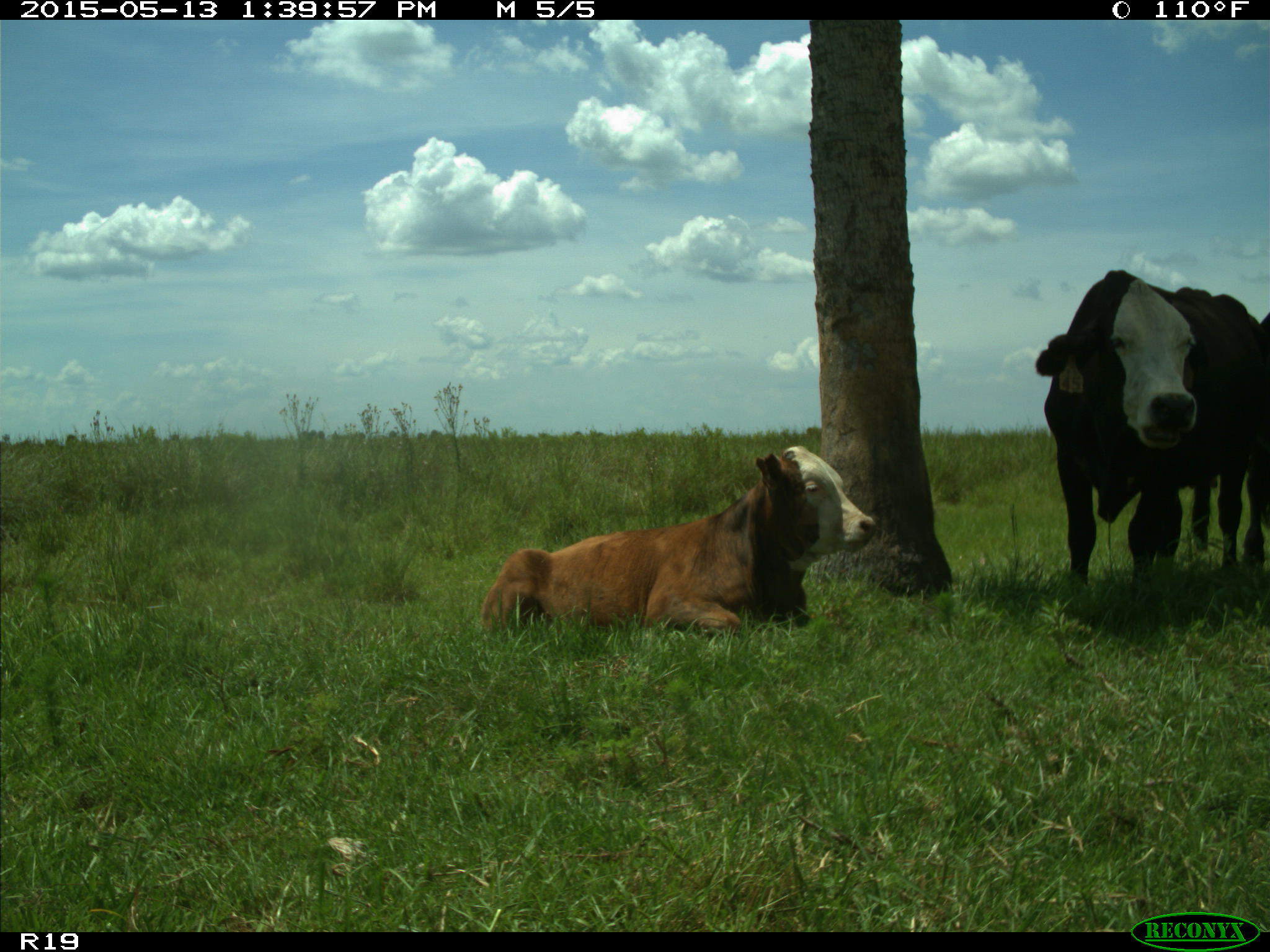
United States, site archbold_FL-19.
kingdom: Animalia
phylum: Chordata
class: Mammalia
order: Artiodactyla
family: Bovidae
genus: Bos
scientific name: Bos taurus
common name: domestic cow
Bos taurus (domestic cow).